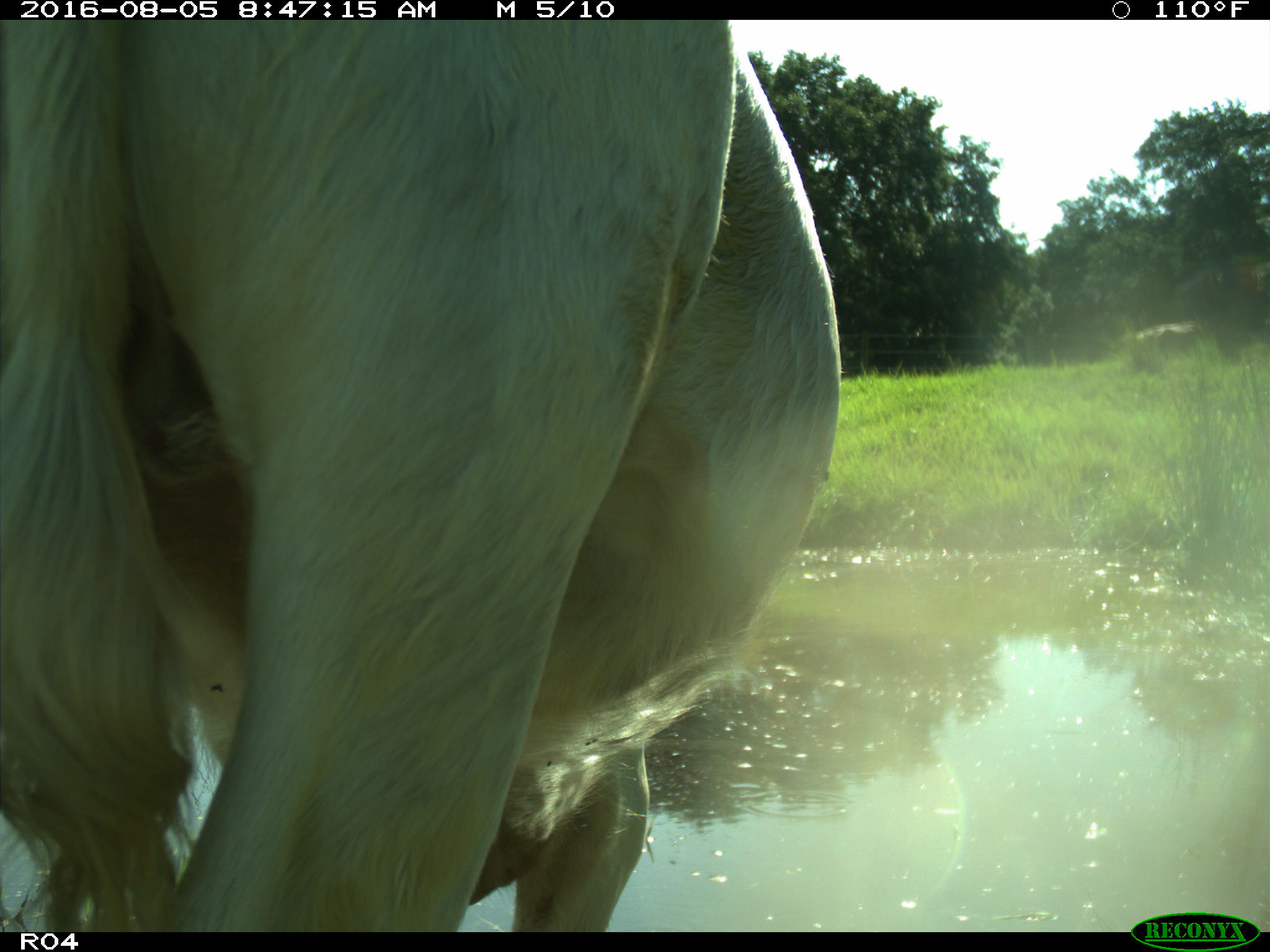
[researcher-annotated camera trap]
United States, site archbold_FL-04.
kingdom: Animalia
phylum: Chordata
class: Mammalia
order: Artiodactyla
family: Bovidae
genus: Bos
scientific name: Bos taurus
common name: domestic cow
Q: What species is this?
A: Bos taurus (domestic cow).